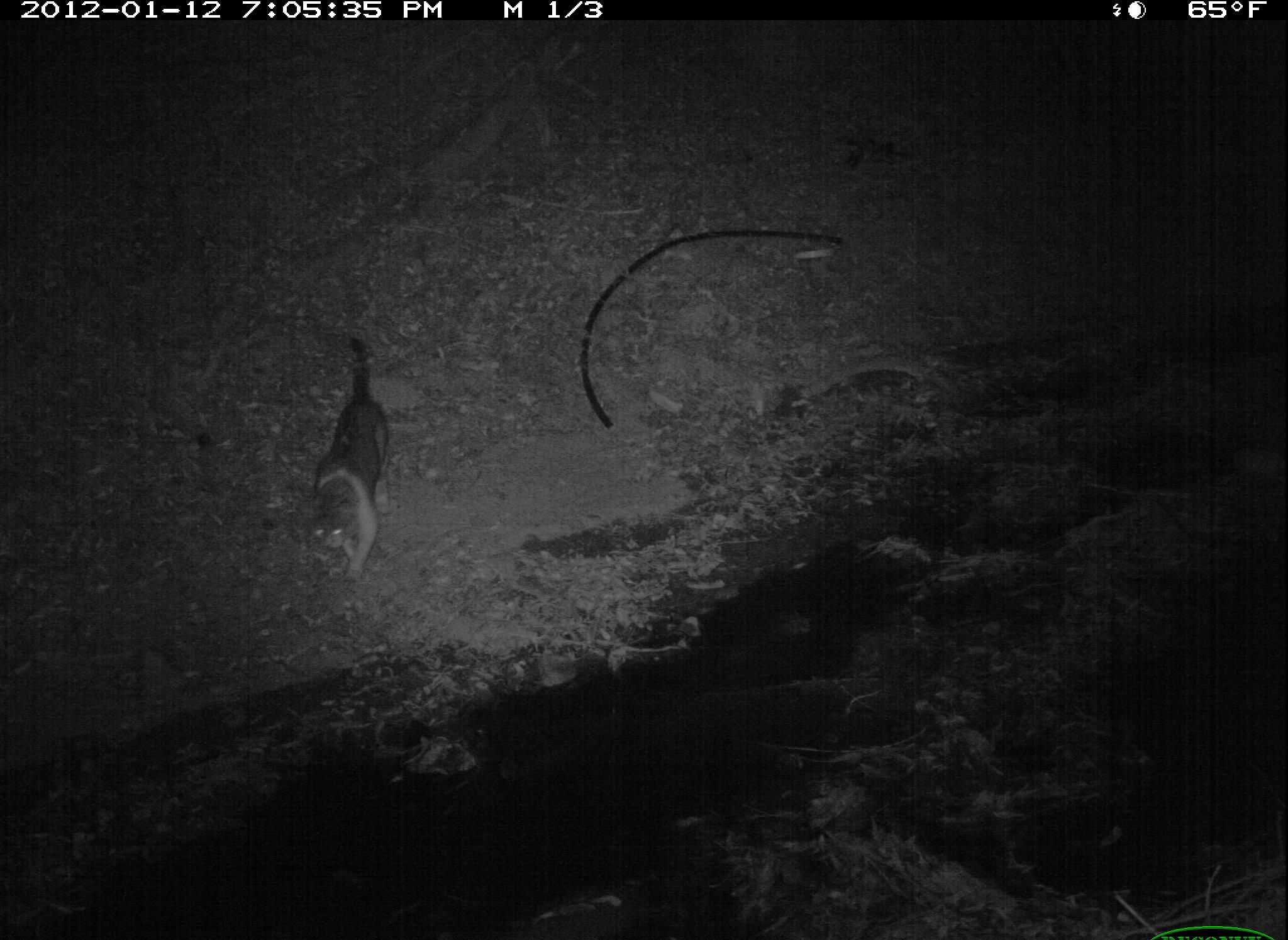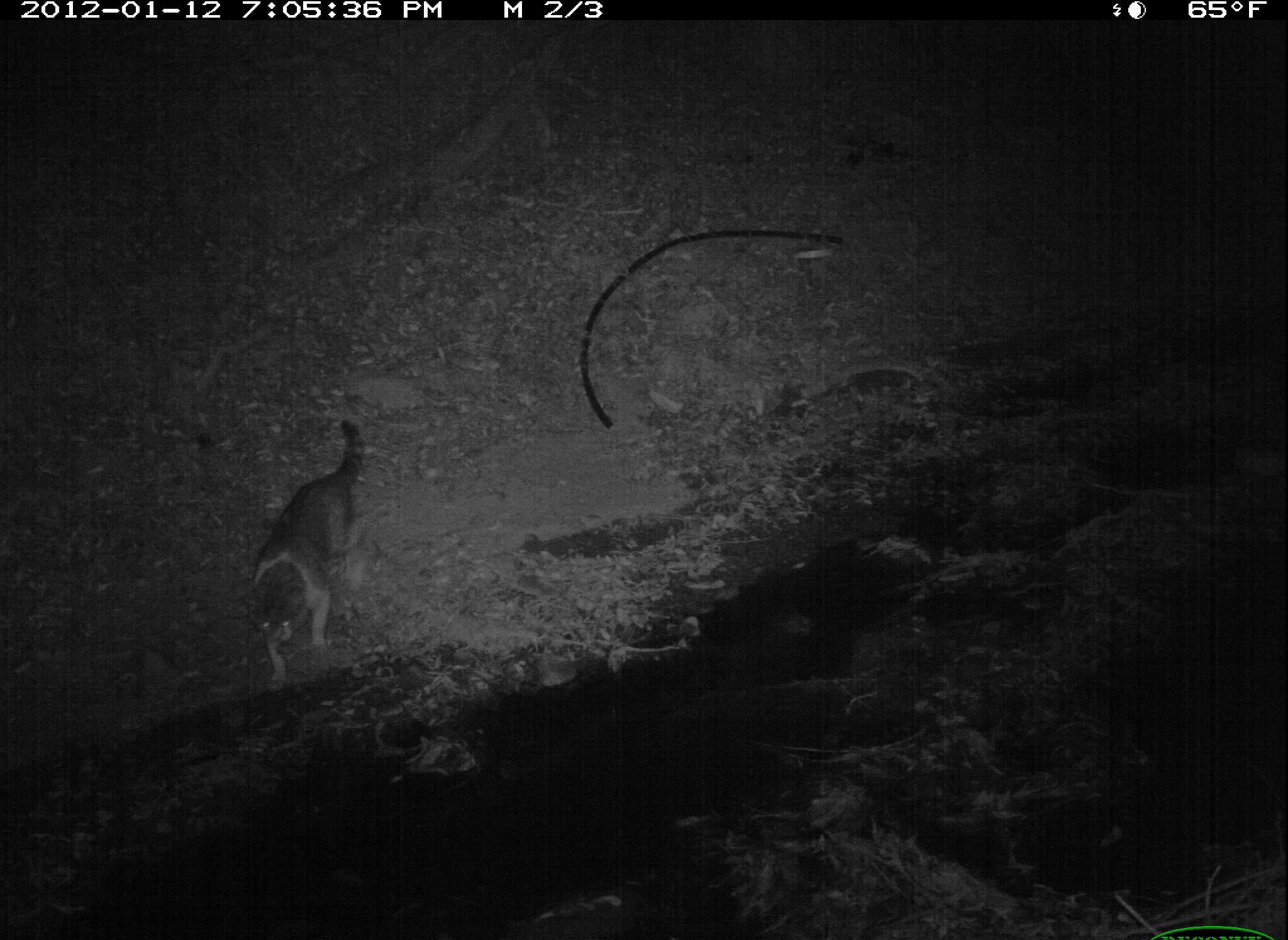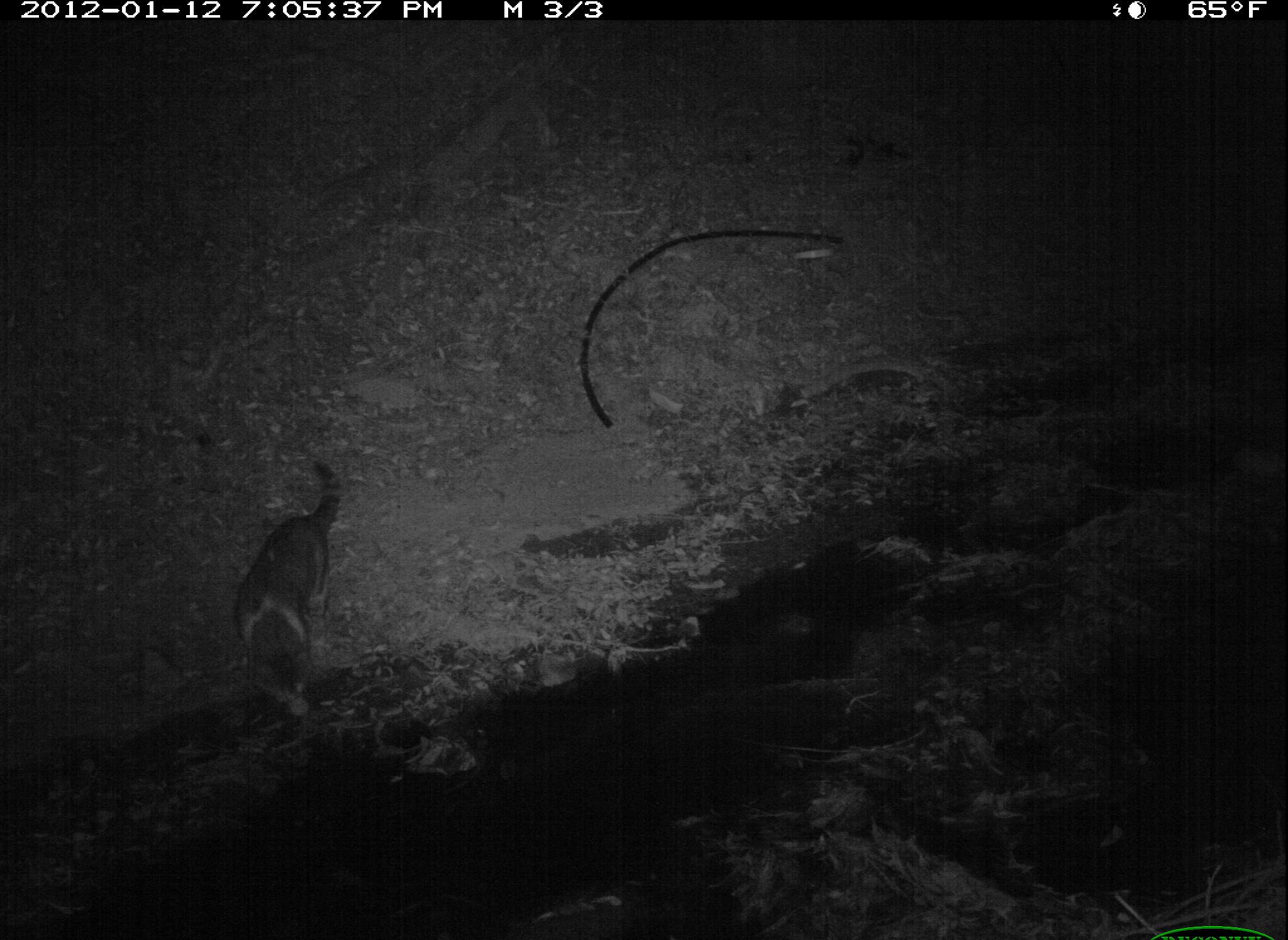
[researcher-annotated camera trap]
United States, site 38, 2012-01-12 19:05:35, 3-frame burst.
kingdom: Animalia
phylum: Chordata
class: Mammalia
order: Carnivora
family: Felidae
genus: Felis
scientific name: Felis catus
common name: cat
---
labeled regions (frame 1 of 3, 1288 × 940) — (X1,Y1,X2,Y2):
cat: (282,319,401,610)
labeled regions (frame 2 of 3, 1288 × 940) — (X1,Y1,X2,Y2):
cat: (214,399,394,701)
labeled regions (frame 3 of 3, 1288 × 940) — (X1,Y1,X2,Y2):
cat: (224,453,361,731)